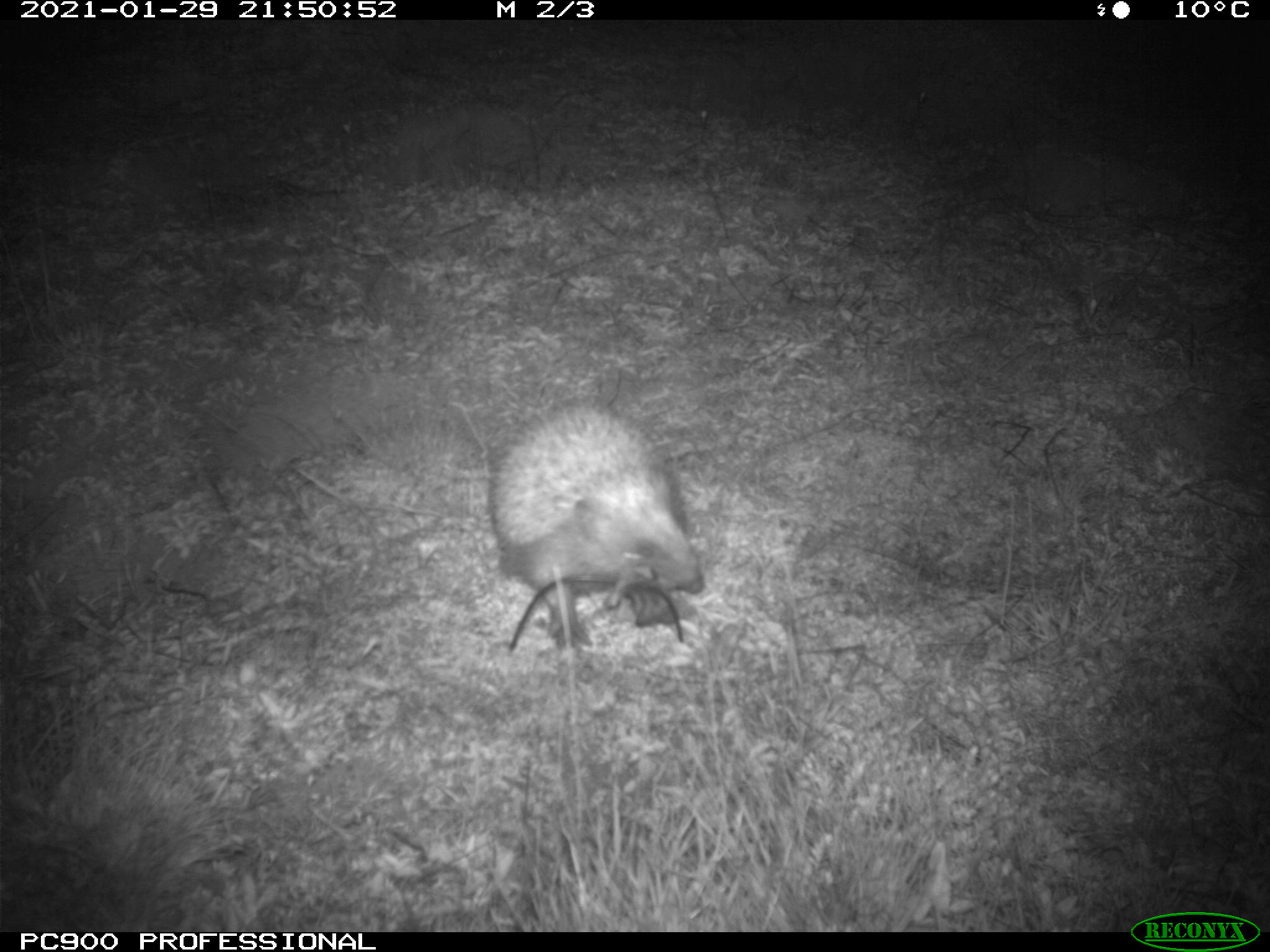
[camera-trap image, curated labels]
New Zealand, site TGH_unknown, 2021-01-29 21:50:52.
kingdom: Animalia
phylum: Chordata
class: Mammalia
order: Eulipotyphla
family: Erinaceidae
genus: Erinaceus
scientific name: Erinaceus europaeus europaeus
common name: european hedgehog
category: hedgehog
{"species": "hedgehog (european hedgehog) (Erinaceus europaeus europaeus)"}